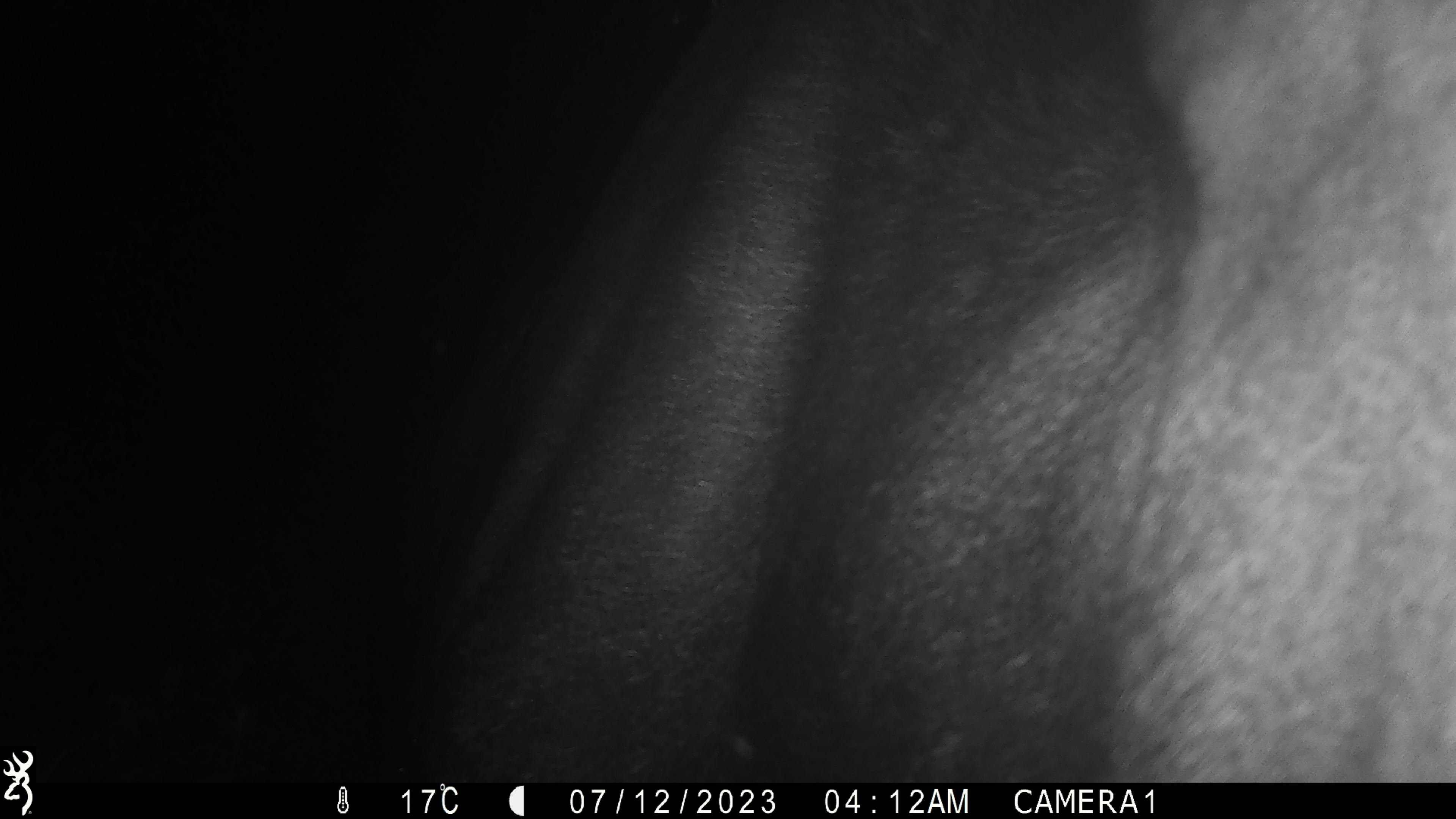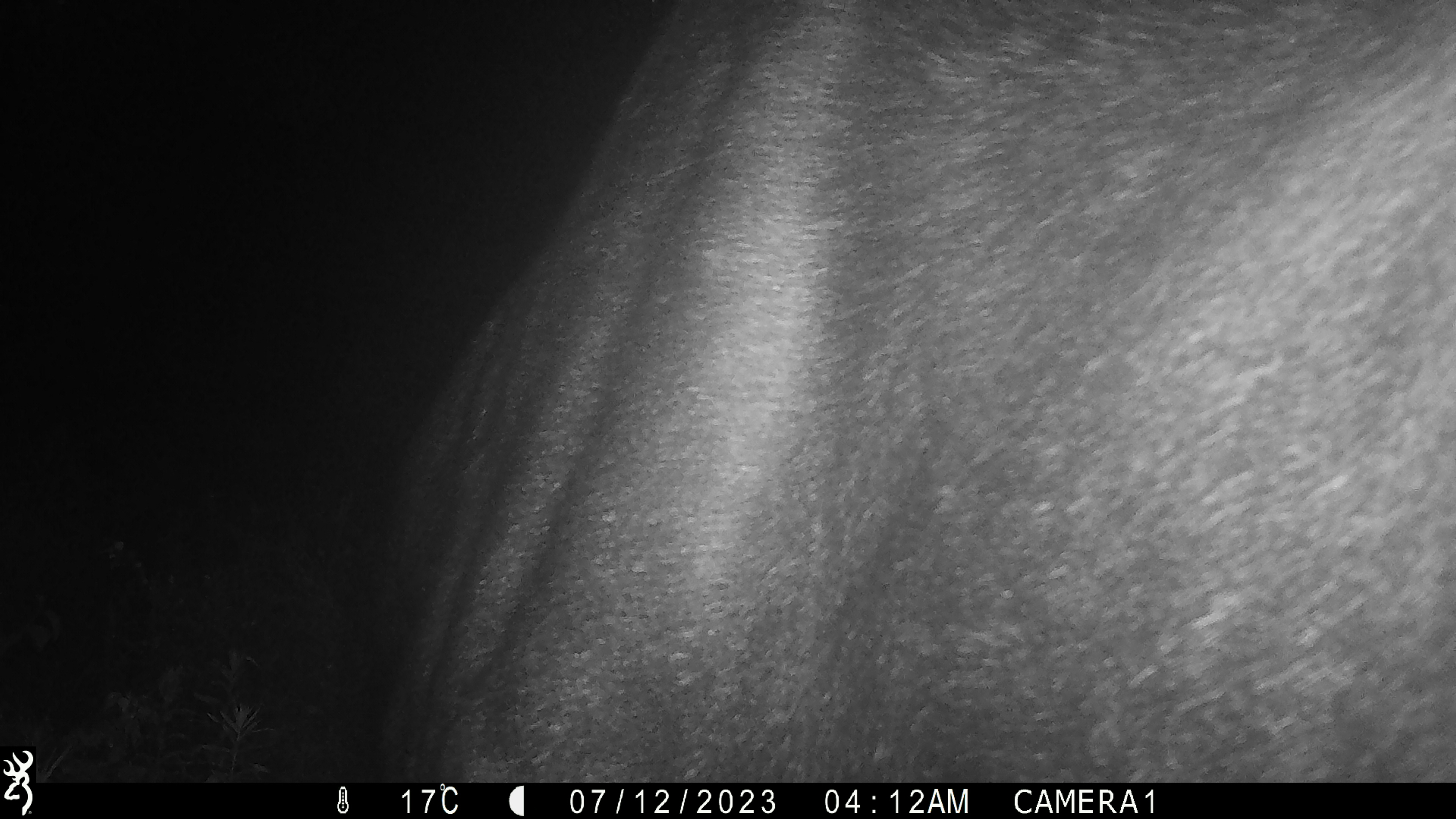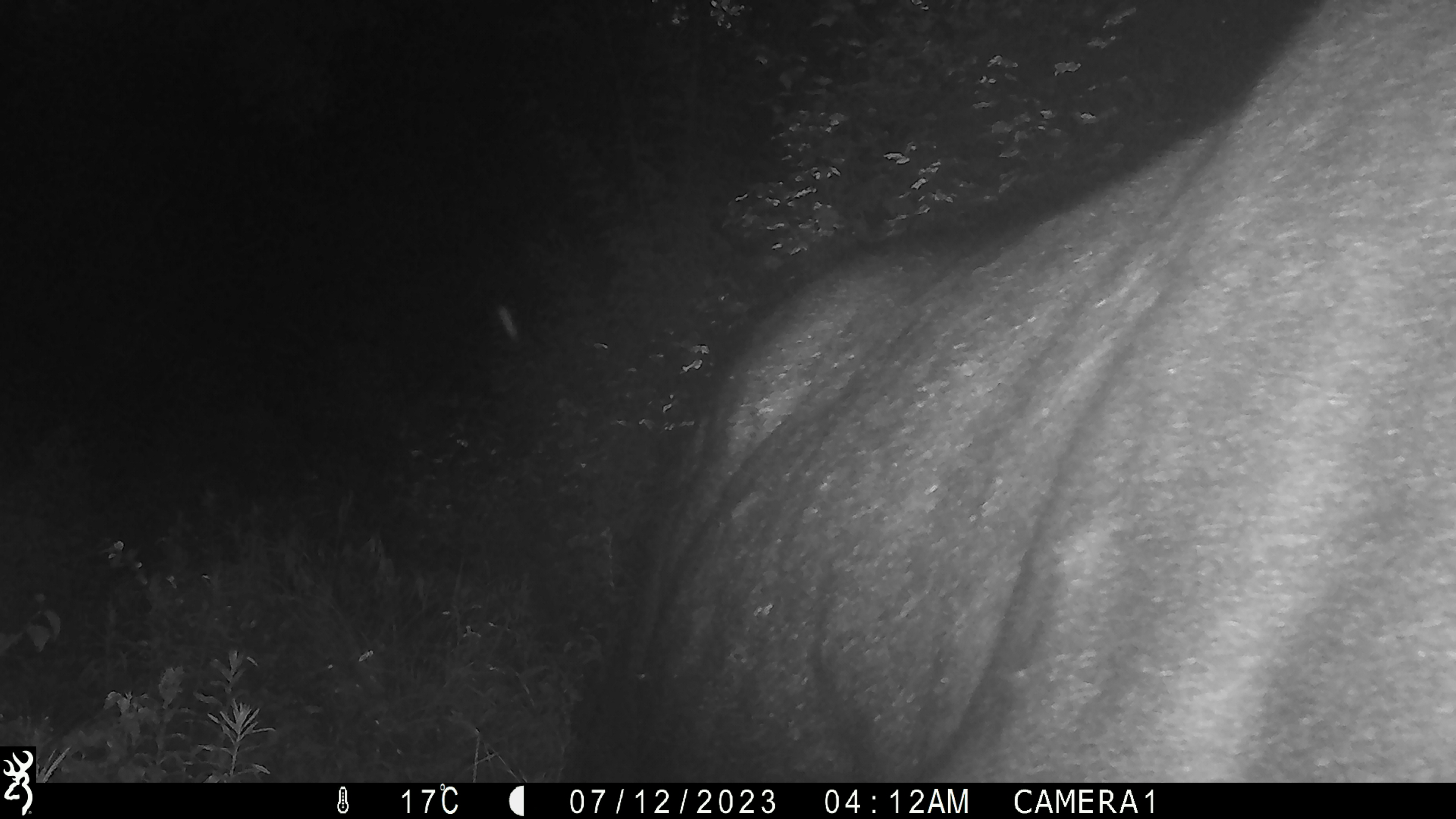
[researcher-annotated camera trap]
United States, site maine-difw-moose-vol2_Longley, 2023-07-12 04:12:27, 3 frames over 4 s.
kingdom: Animalia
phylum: Chordata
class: Mammalia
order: Artiodactyla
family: Cervidae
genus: Alces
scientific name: Alces alces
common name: moose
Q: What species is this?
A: Moose (Alces alces).